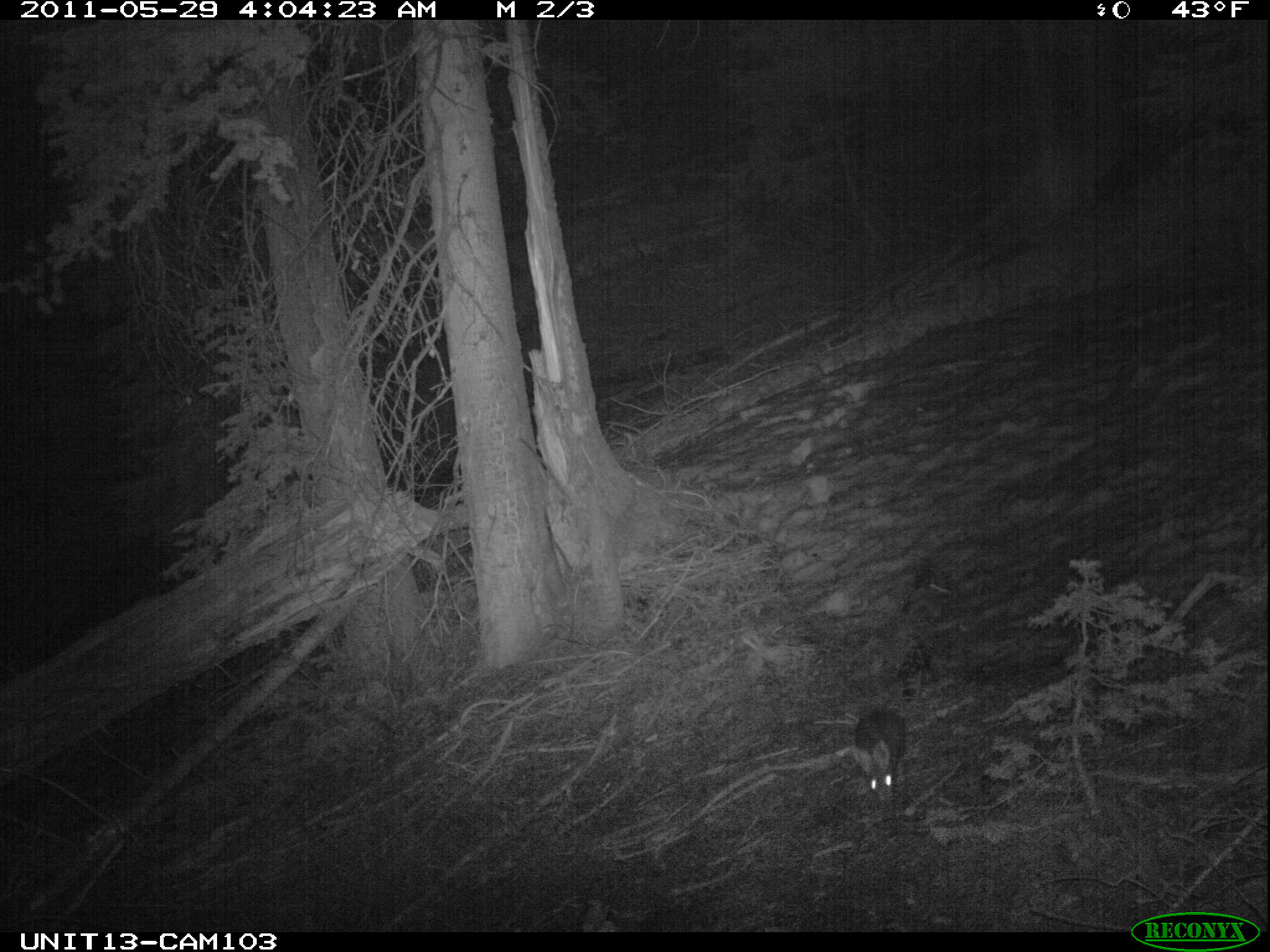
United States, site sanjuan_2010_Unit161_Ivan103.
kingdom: Animalia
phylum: Chordata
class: Mammalia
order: Lagomorpha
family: Leporidae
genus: Lepus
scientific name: Lepus americanus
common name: snowshoe hare